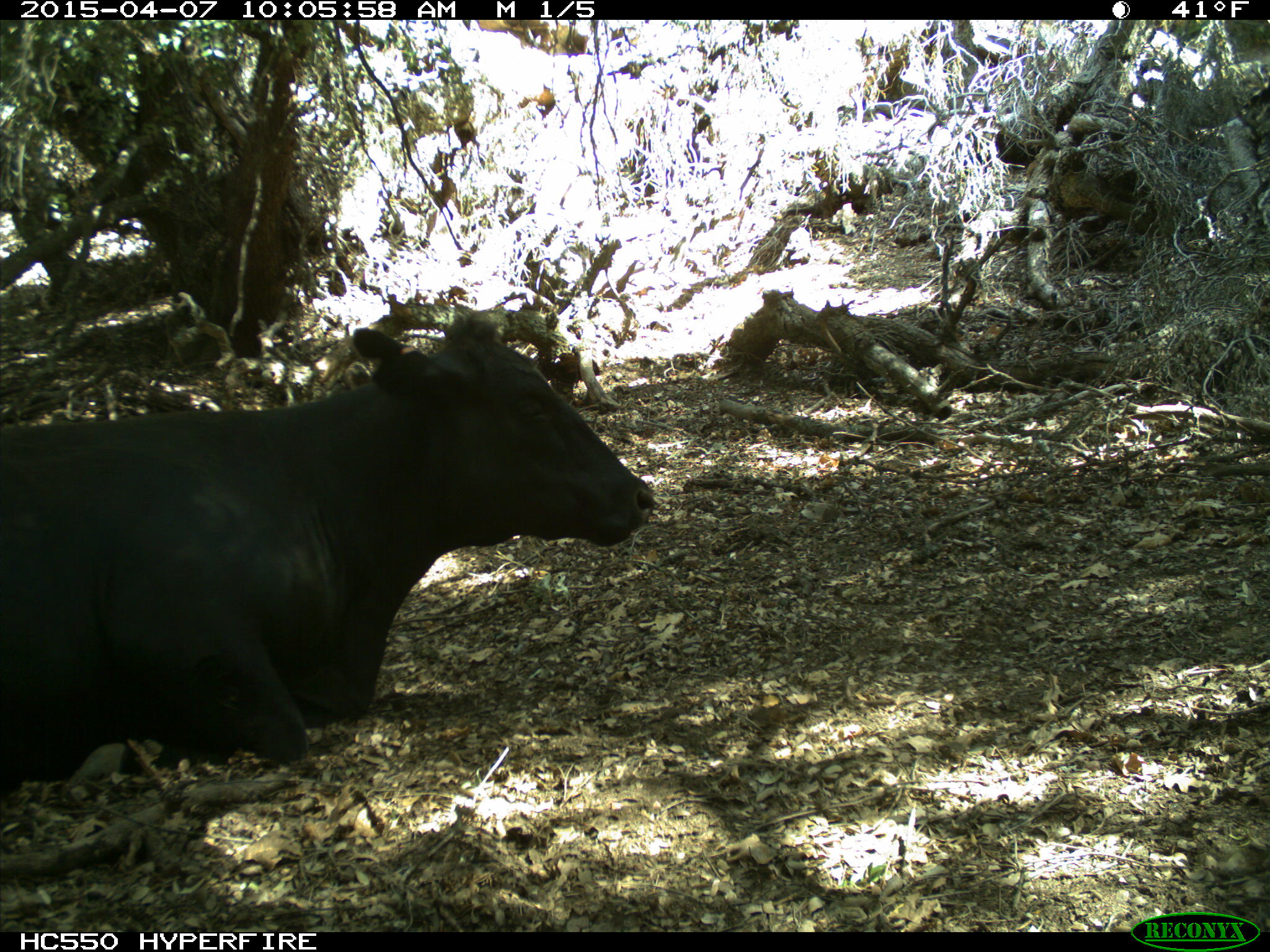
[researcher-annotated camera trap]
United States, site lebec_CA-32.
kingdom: Animalia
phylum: Chordata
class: Mammalia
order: Artiodactyla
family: Bovidae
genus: Bos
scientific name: Bos taurus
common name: domestic cow